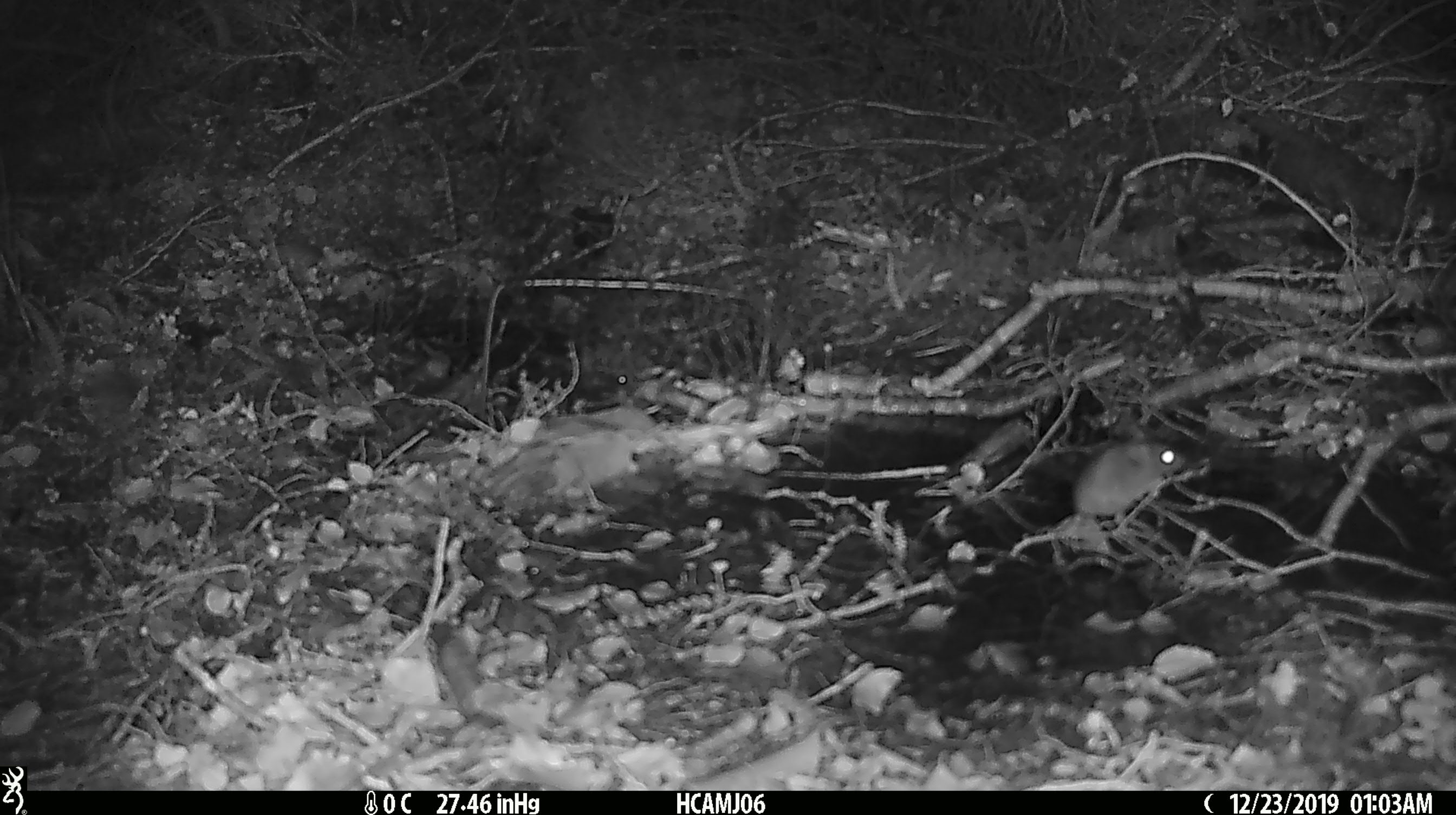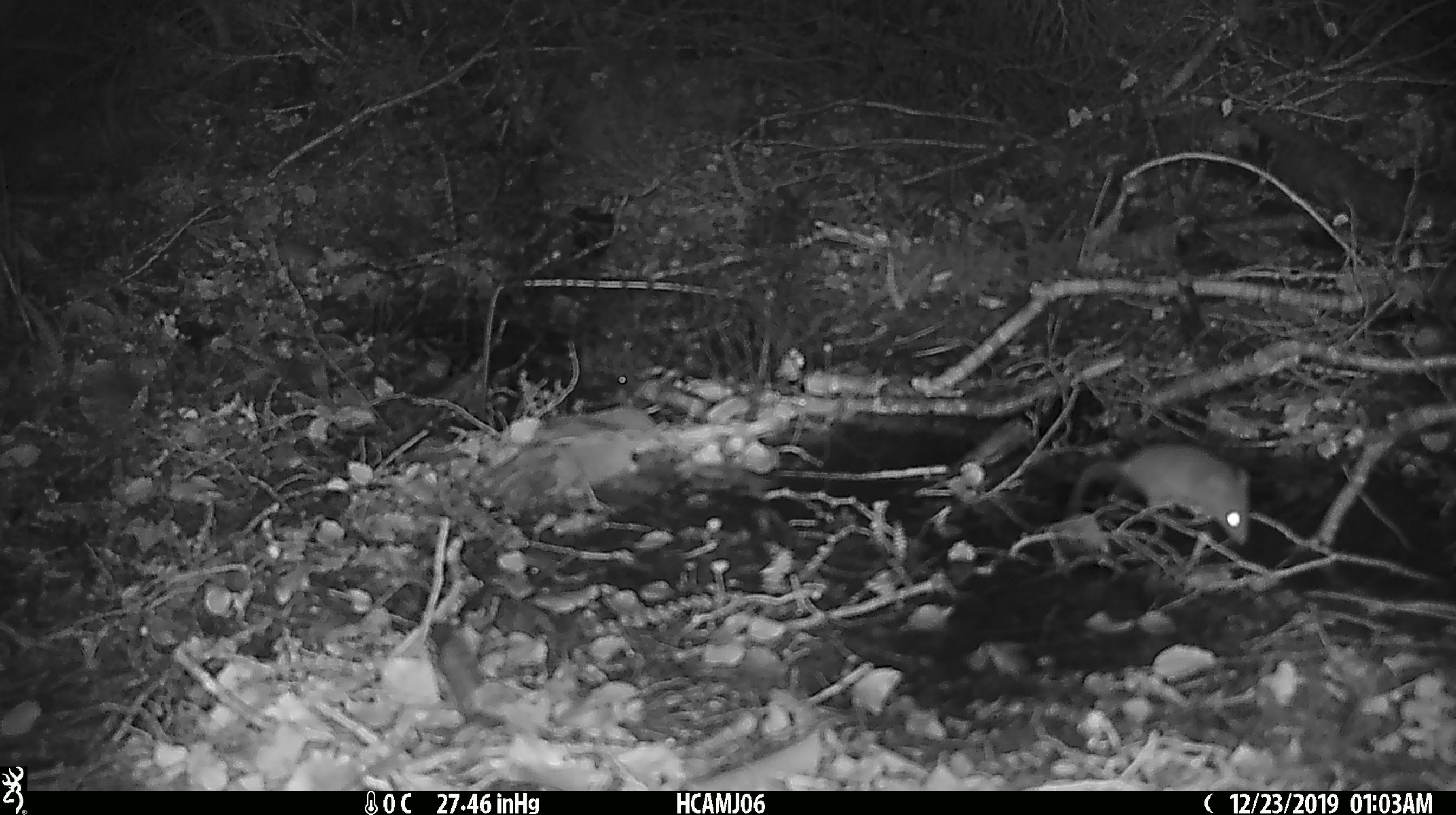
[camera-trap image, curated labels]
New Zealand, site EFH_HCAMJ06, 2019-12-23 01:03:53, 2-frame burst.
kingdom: Animalia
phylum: Chordata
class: Mammalia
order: Rodentia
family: Muridae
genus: Mus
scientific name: Mus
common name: mouse